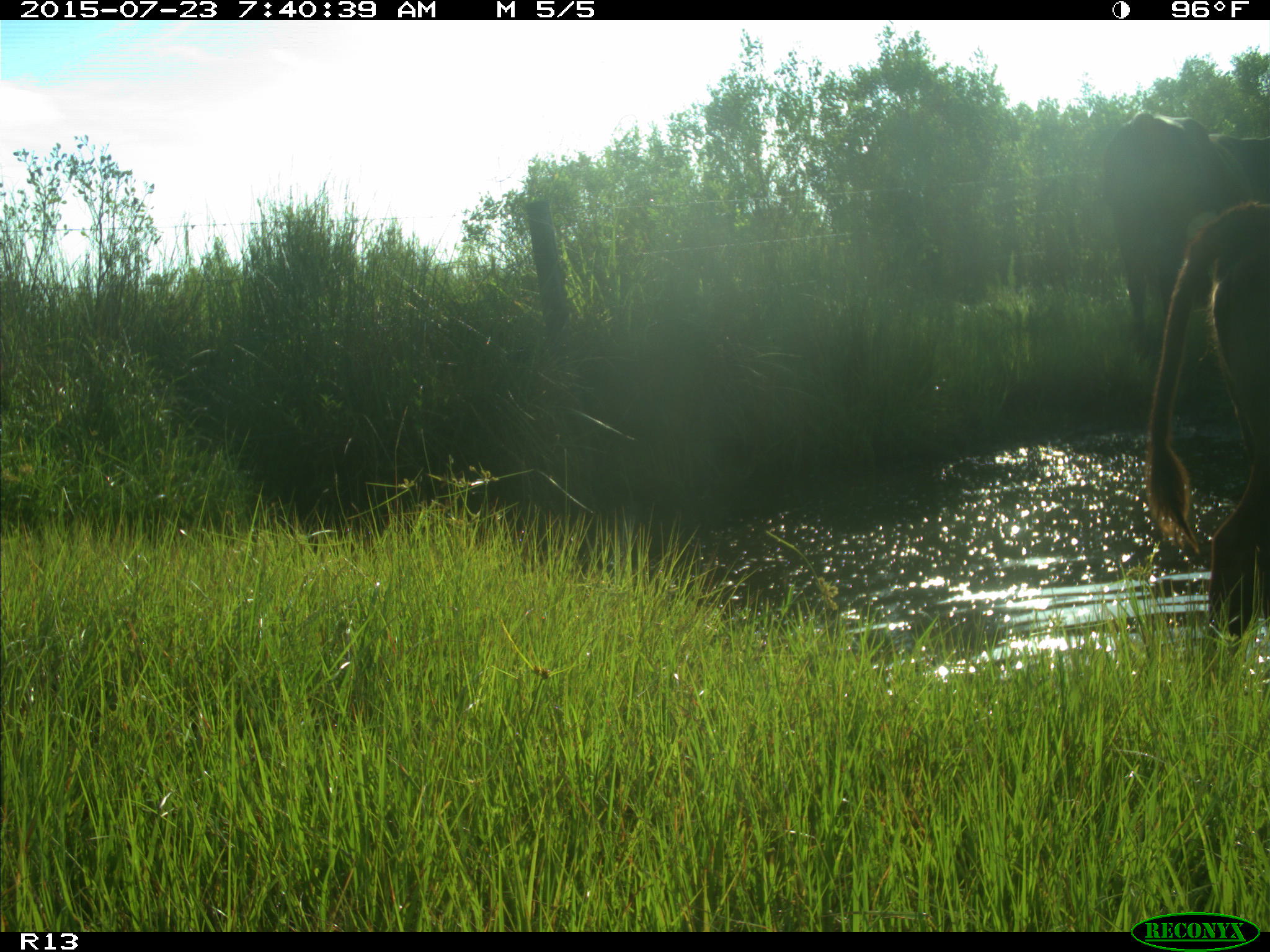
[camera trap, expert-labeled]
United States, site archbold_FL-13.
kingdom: Animalia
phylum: Chordata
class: Mammalia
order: Artiodactyla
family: Bovidae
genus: Bos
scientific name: Bos taurus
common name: domestic cow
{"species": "Bos taurus (domestic cow)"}